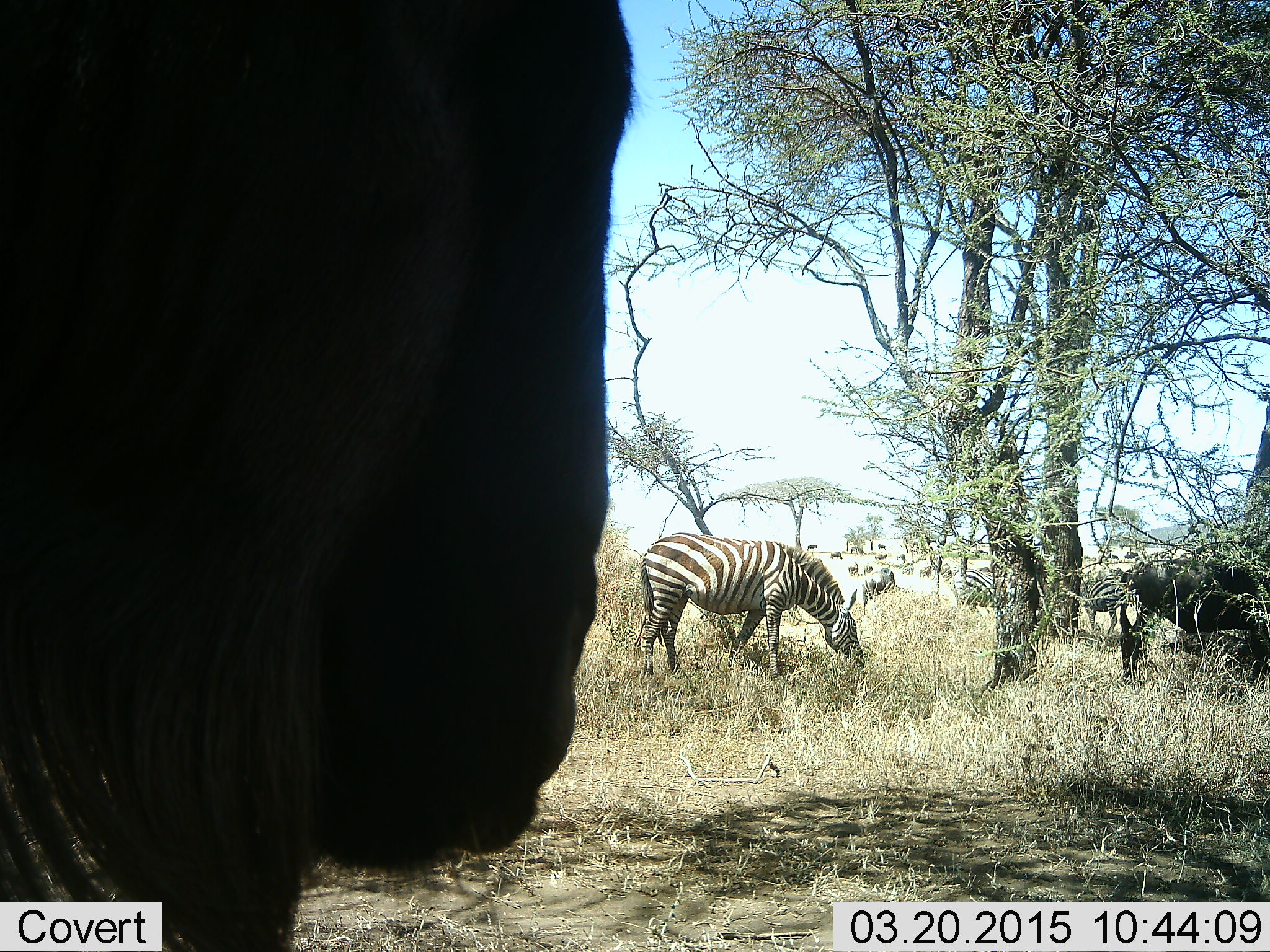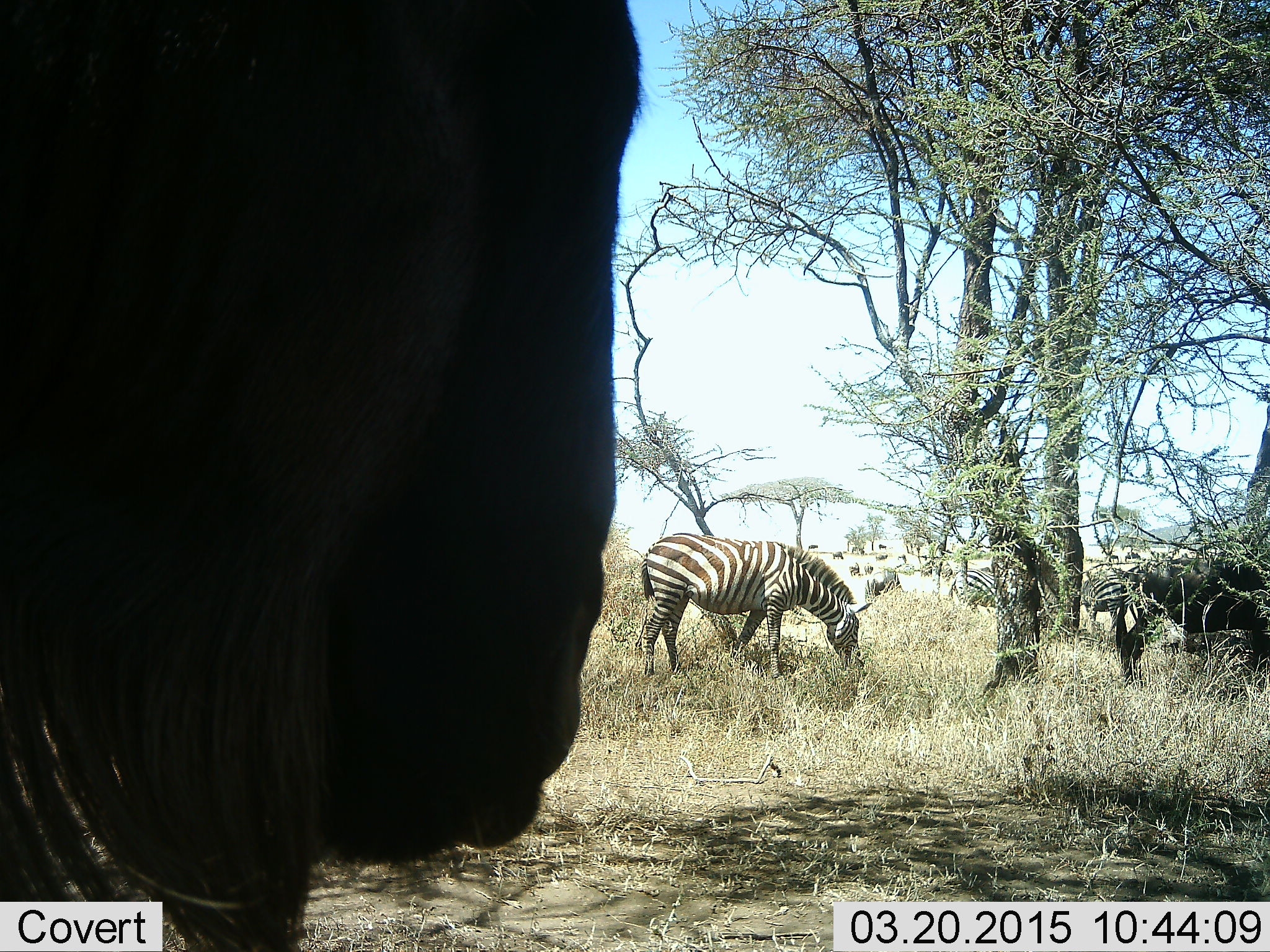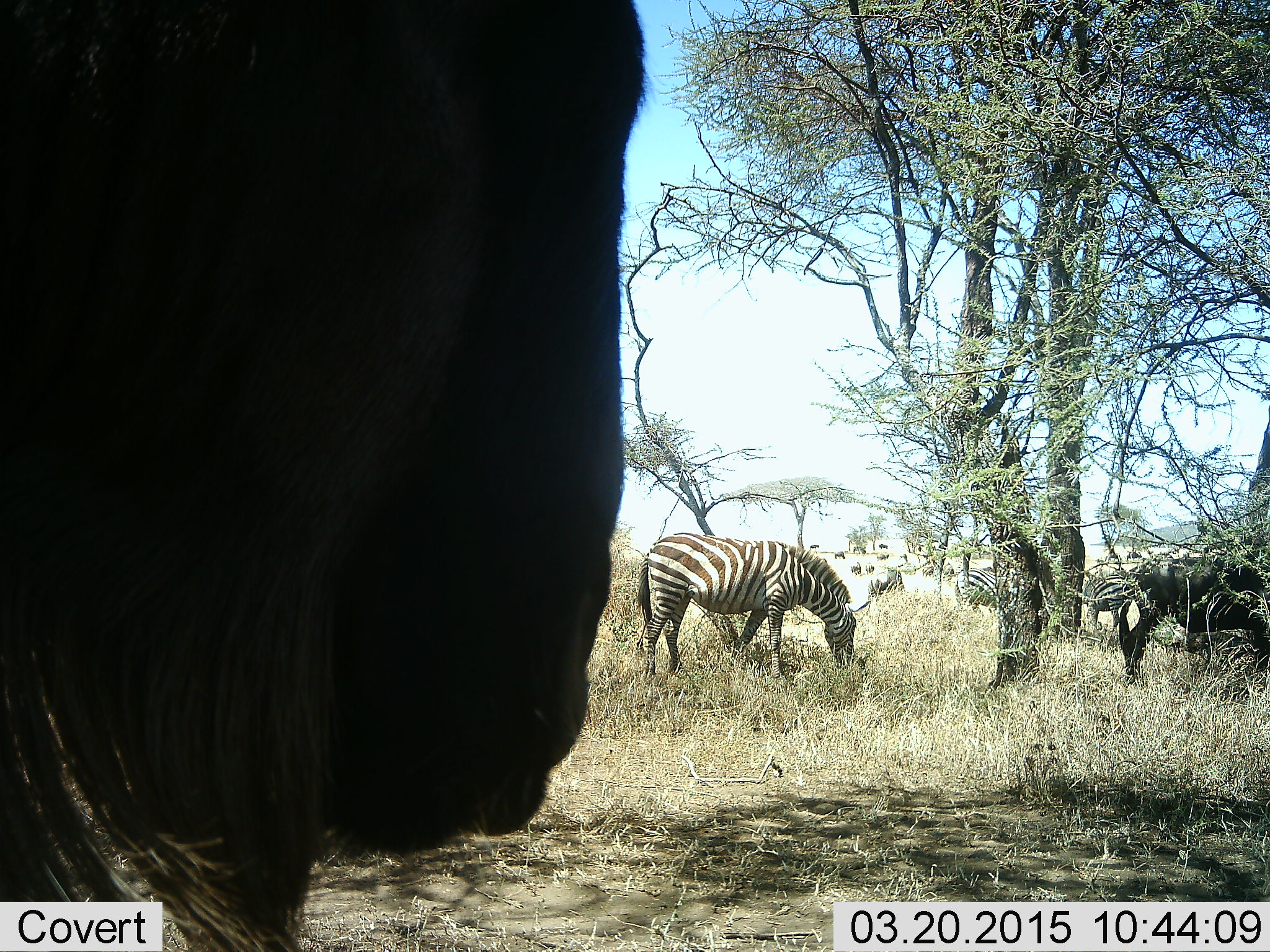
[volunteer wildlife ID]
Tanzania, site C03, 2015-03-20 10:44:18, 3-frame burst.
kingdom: Animalia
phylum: Chordata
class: Mammalia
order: Artiodactyla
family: Bovidae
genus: Connochaetes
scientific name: Connochaetes taurinus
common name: blue wildebeest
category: wildebeest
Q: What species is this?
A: Wildebeest (blue wildebeest) (Connochaetes taurinus).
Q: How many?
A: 2.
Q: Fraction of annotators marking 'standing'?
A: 80%.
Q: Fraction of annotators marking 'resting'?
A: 0%.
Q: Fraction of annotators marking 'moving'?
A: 10%.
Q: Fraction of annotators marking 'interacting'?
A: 0%.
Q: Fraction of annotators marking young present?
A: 0%.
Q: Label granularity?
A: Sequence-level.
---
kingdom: Animalia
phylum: Chordata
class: Mammalia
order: Perissodactyla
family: Equidae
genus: Equus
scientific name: Equus quagga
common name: plains zebra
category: zebra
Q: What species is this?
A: Zebra (plains zebra) (Equus quagga).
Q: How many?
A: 3.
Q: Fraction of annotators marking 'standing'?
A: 27%.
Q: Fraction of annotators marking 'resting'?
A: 9%.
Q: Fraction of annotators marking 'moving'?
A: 18%.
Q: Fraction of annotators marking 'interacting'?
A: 9%.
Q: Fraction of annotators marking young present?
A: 0%.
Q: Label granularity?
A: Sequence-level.